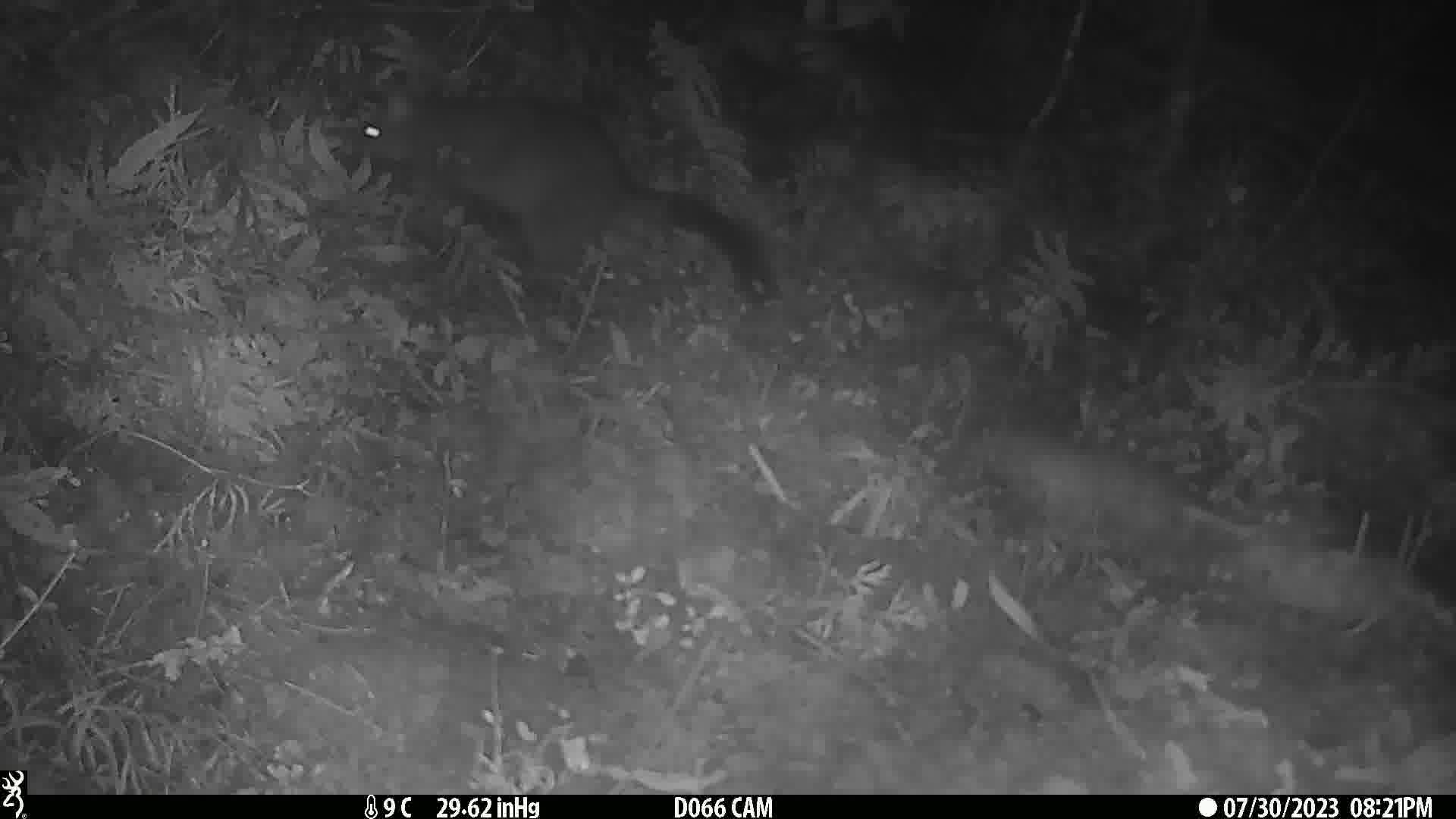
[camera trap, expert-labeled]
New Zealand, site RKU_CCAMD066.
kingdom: Animalia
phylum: Chordata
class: Mammalia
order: Diprotodontia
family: Phalangeridae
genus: Trichosurus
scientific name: Trichosurus vulpecula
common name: common brushtail possum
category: possum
Possum (common brushtail possum) (Trichosurus vulpecula).